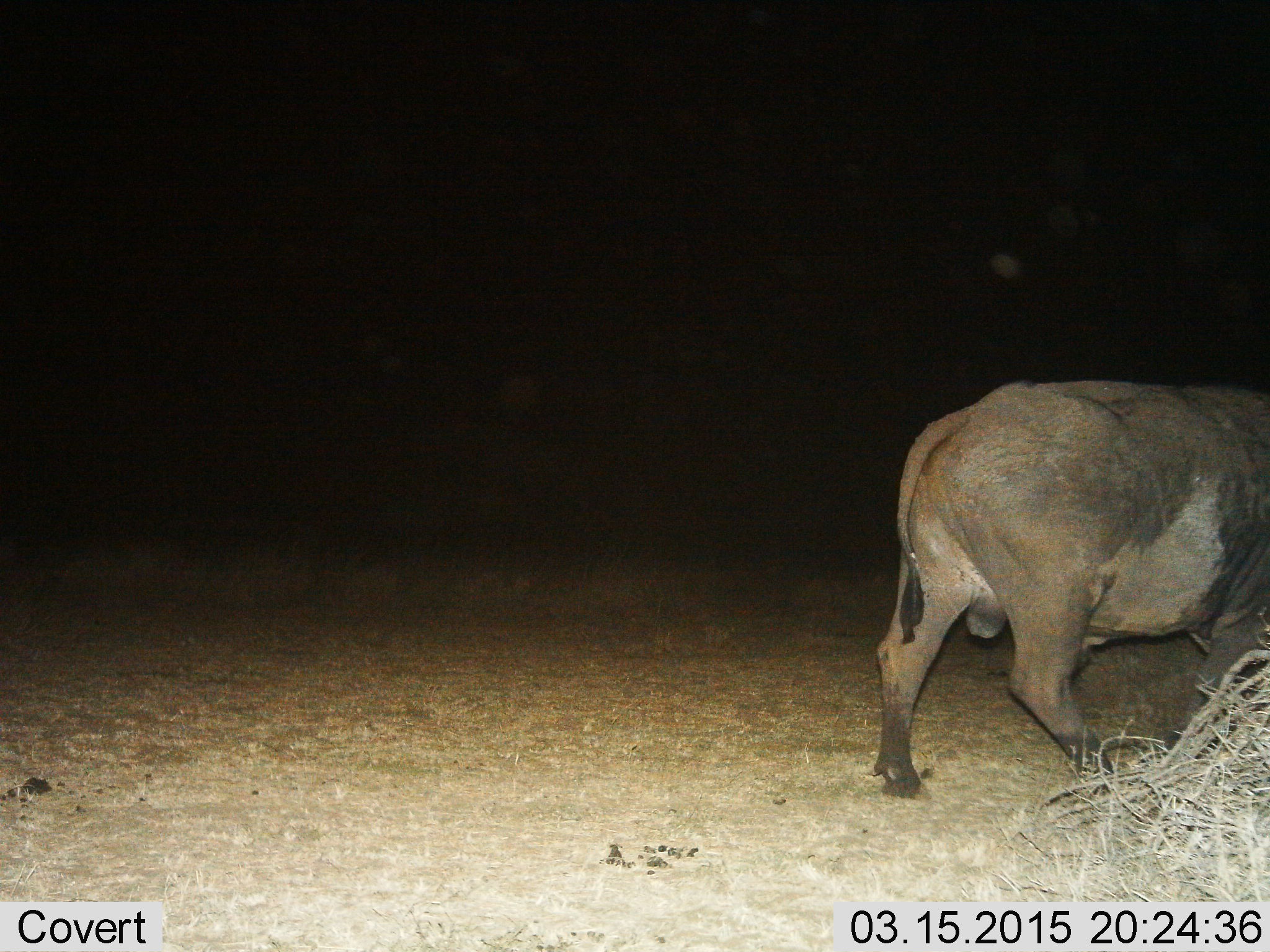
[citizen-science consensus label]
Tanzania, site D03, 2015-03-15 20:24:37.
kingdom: Animalia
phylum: Chordata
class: Mammalia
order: Artiodactyla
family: Bovidae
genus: Syncerus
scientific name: Syncerus caffer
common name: cape buffalo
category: buffalo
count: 1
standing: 10%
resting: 0%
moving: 90%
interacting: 0%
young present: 0%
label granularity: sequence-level